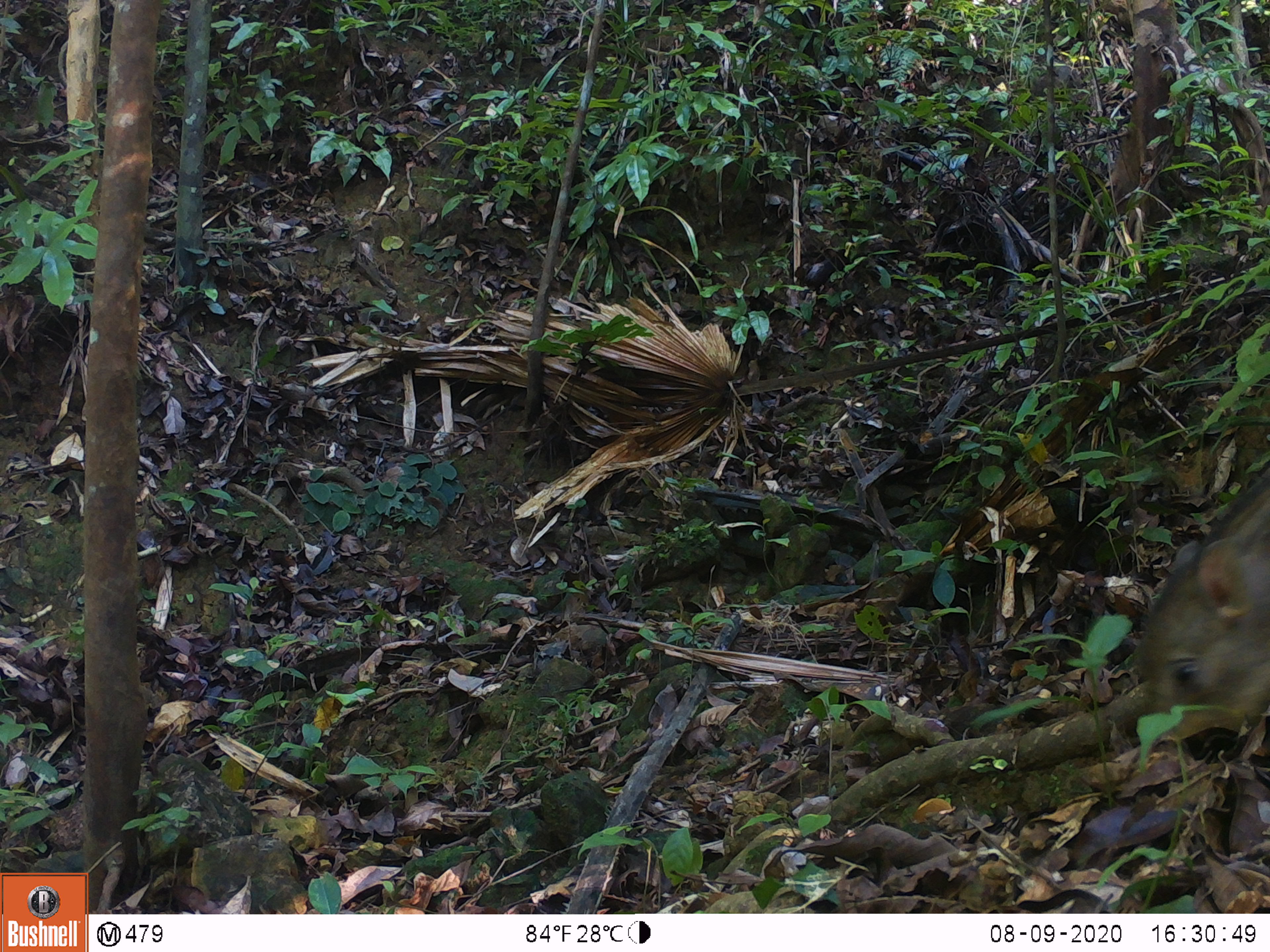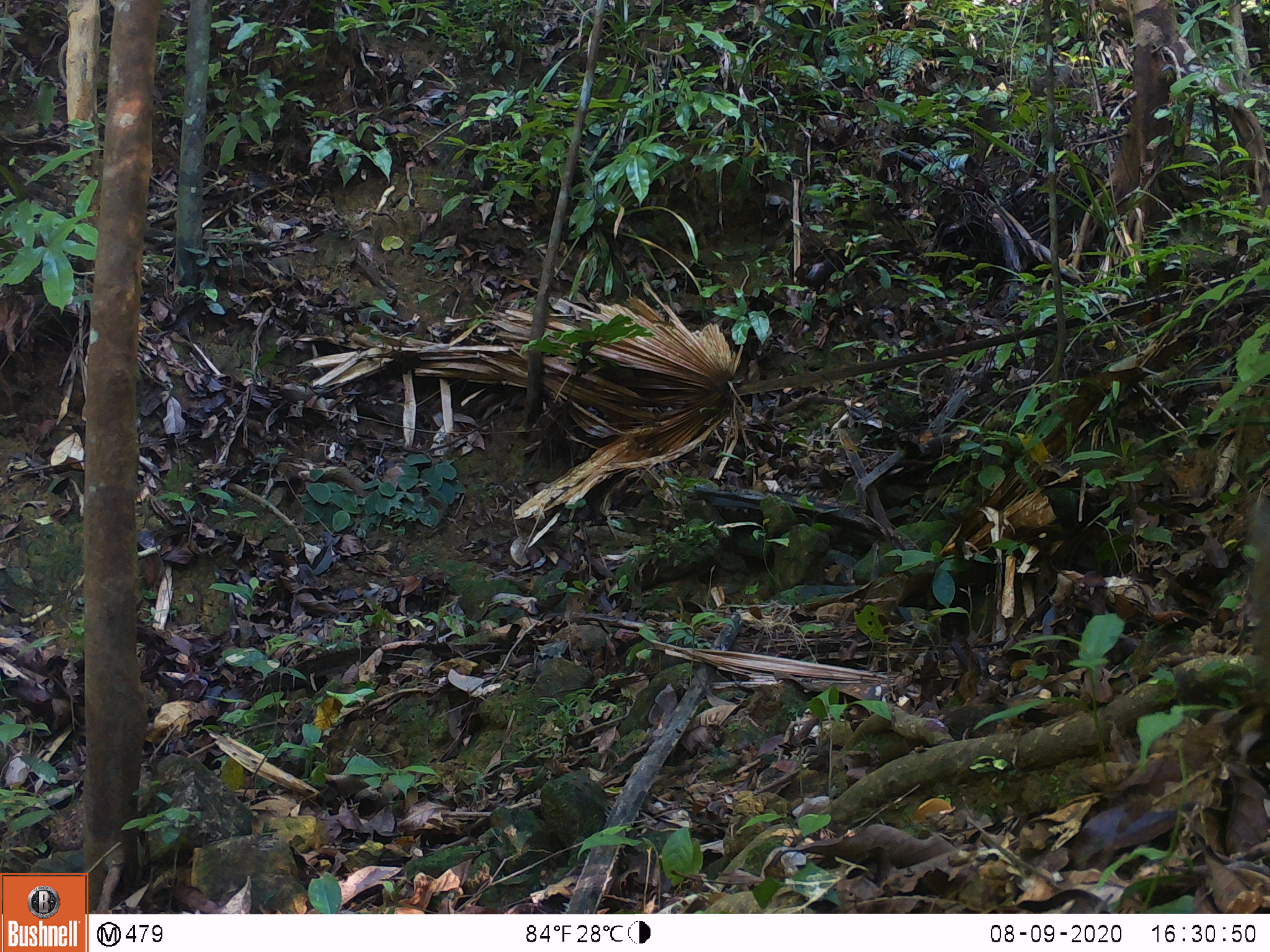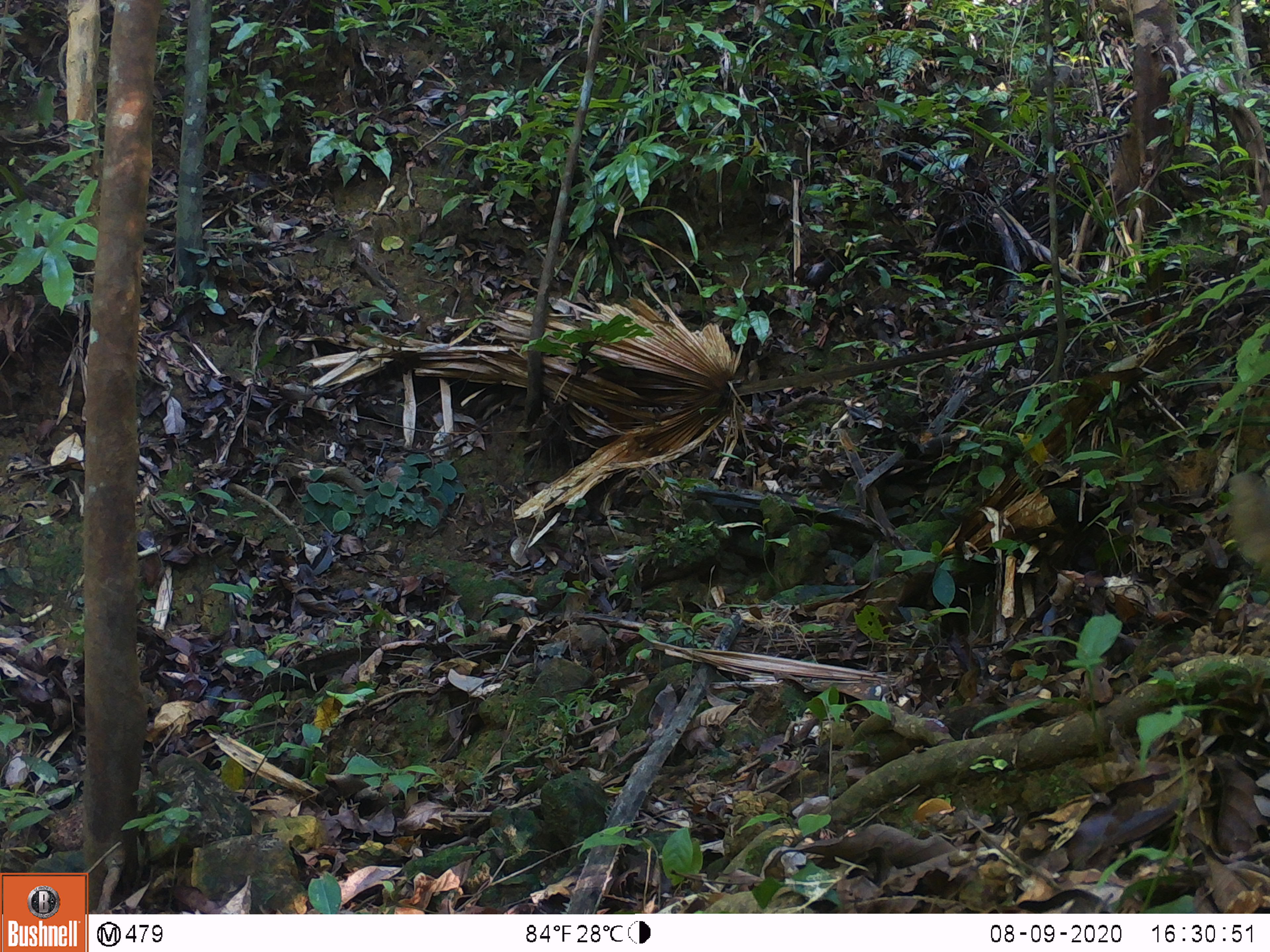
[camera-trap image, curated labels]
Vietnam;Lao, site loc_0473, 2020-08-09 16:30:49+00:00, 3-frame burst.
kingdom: Animalia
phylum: Chordata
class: Mammalia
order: Artiodactyla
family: Suidae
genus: Sus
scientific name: Sus scrofa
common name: eurasian wild pig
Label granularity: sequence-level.